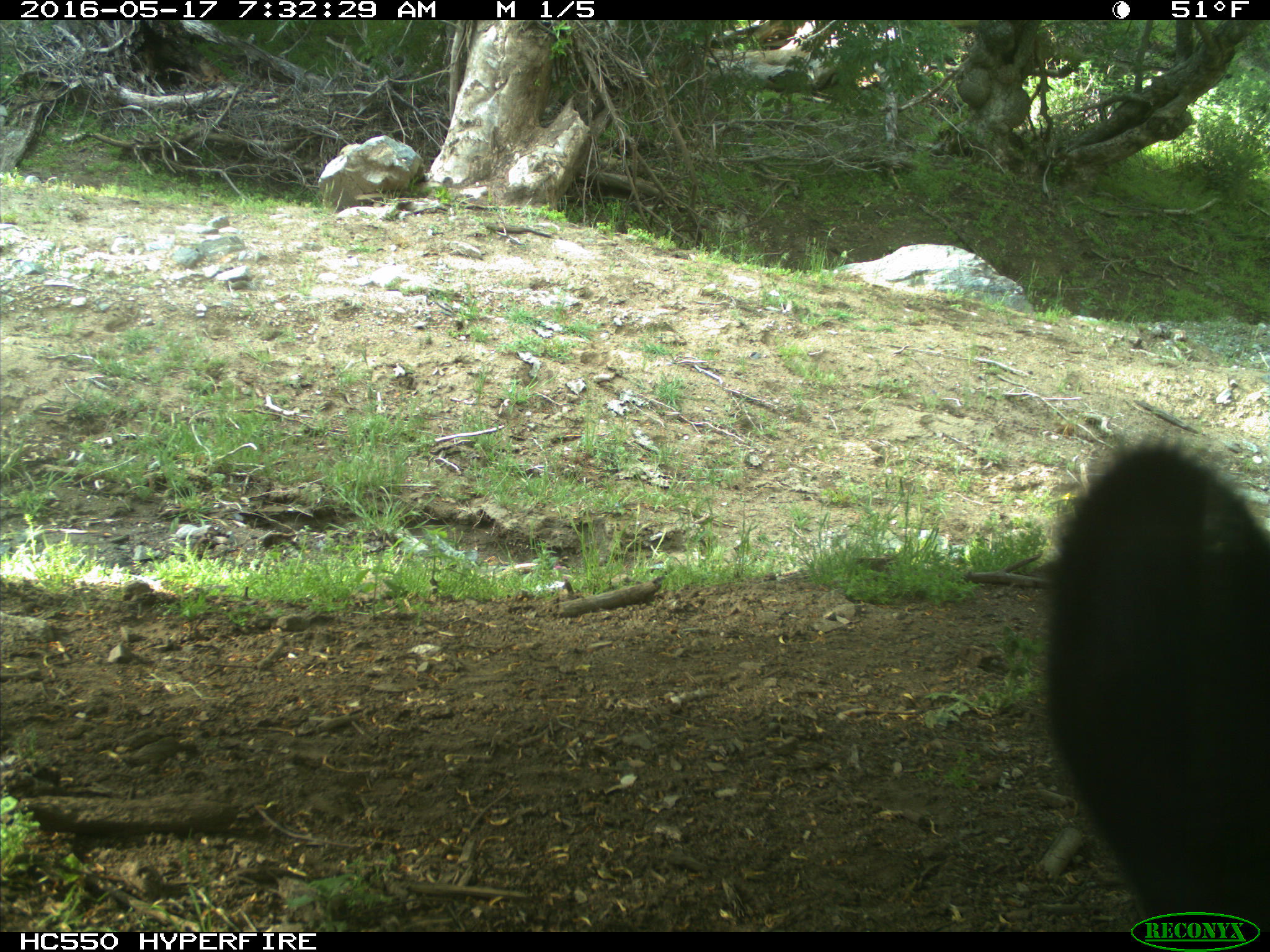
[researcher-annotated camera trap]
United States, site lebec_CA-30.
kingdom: Animalia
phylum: Chordata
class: Mammalia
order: Artiodactyla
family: Bovidae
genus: Bos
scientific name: Bos taurus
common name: domestic cow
Bos taurus (domestic cow).